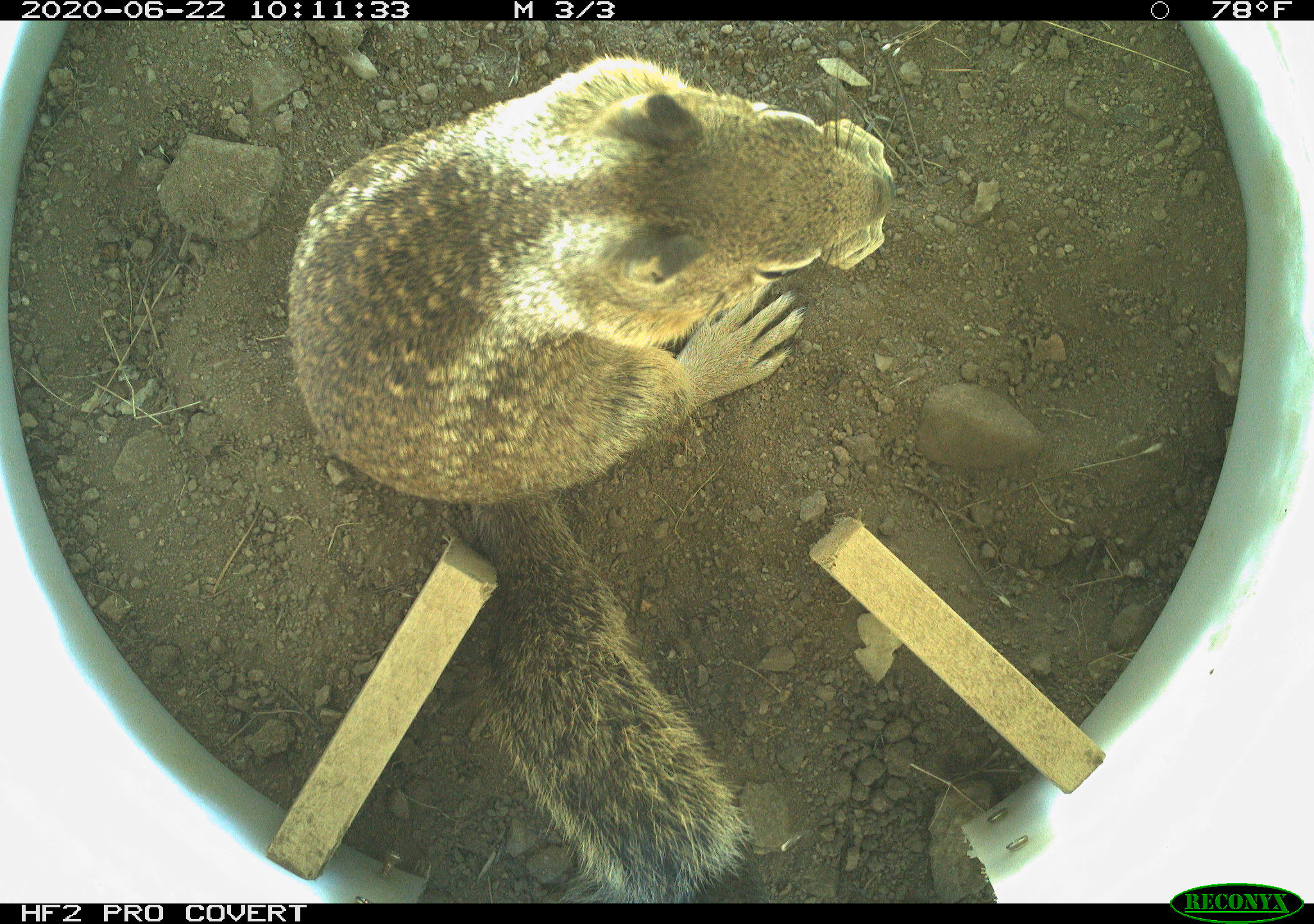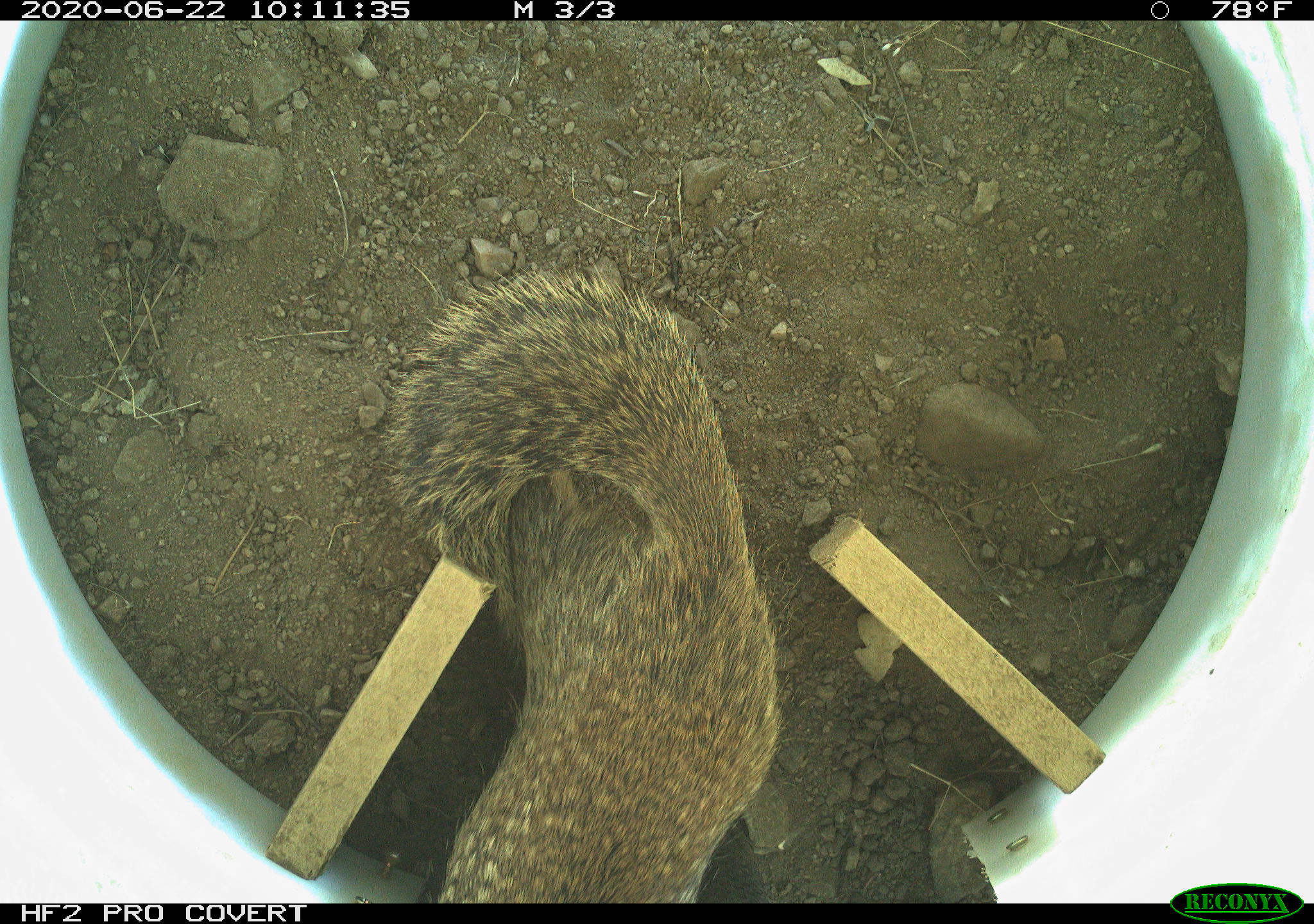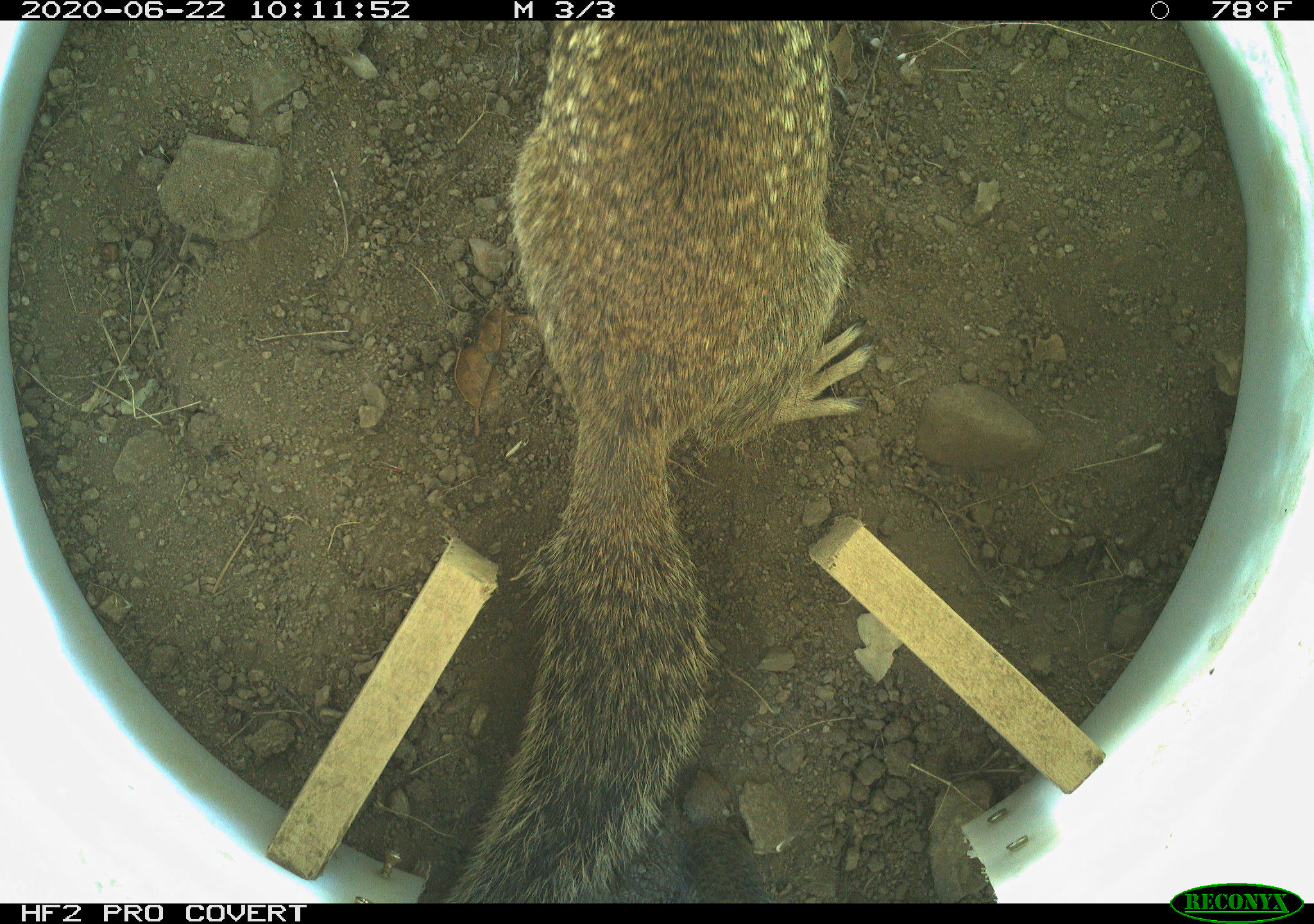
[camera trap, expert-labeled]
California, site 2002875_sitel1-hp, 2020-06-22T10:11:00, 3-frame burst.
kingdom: Animalia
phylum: Chordata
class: Mammalia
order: Rodentia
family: Sciuridae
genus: Otospermophilus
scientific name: Otospermophilus beecheyi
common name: california ground squirrel